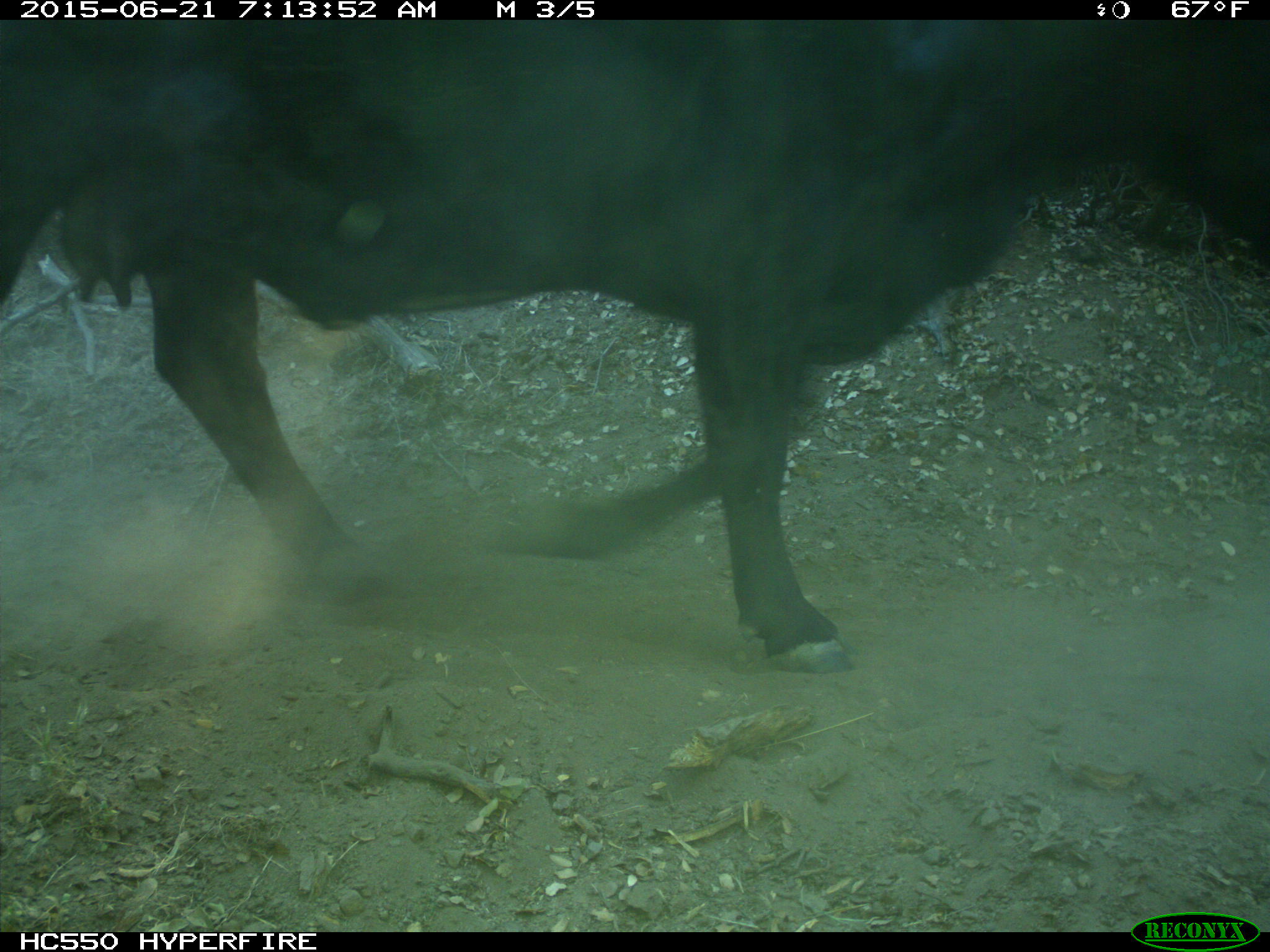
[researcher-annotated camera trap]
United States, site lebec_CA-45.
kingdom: Animalia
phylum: Chordata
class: Mammalia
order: Artiodactyla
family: Bovidae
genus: Bos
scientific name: Bos taurus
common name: domestic cow